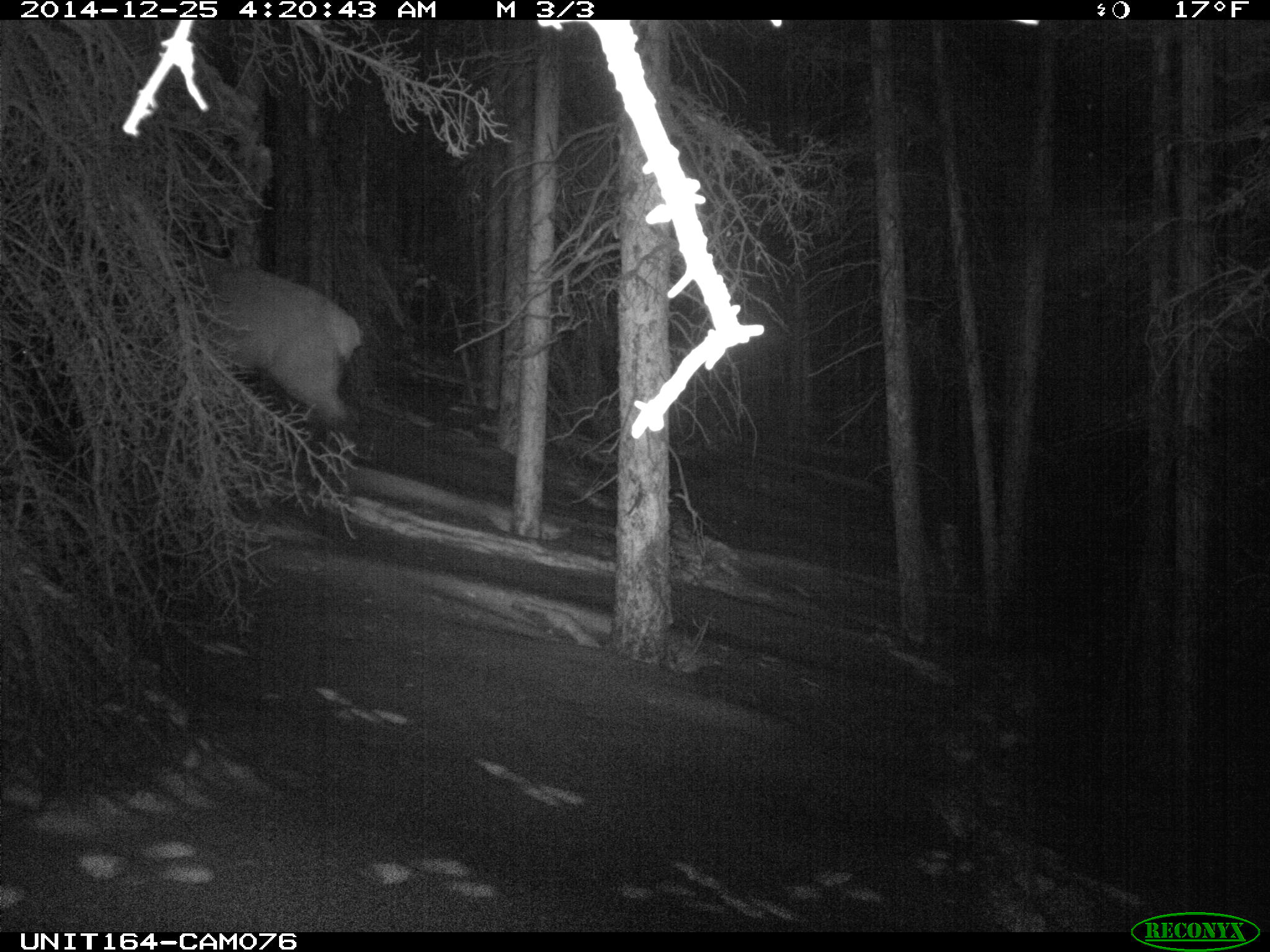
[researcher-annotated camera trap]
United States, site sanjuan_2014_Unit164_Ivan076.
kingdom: Animalia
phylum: Chordata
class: Mammalia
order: Artiodactyla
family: Cervidae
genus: Cervus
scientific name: Cervus elaphus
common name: red deer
Cervus elaphus (red deer).